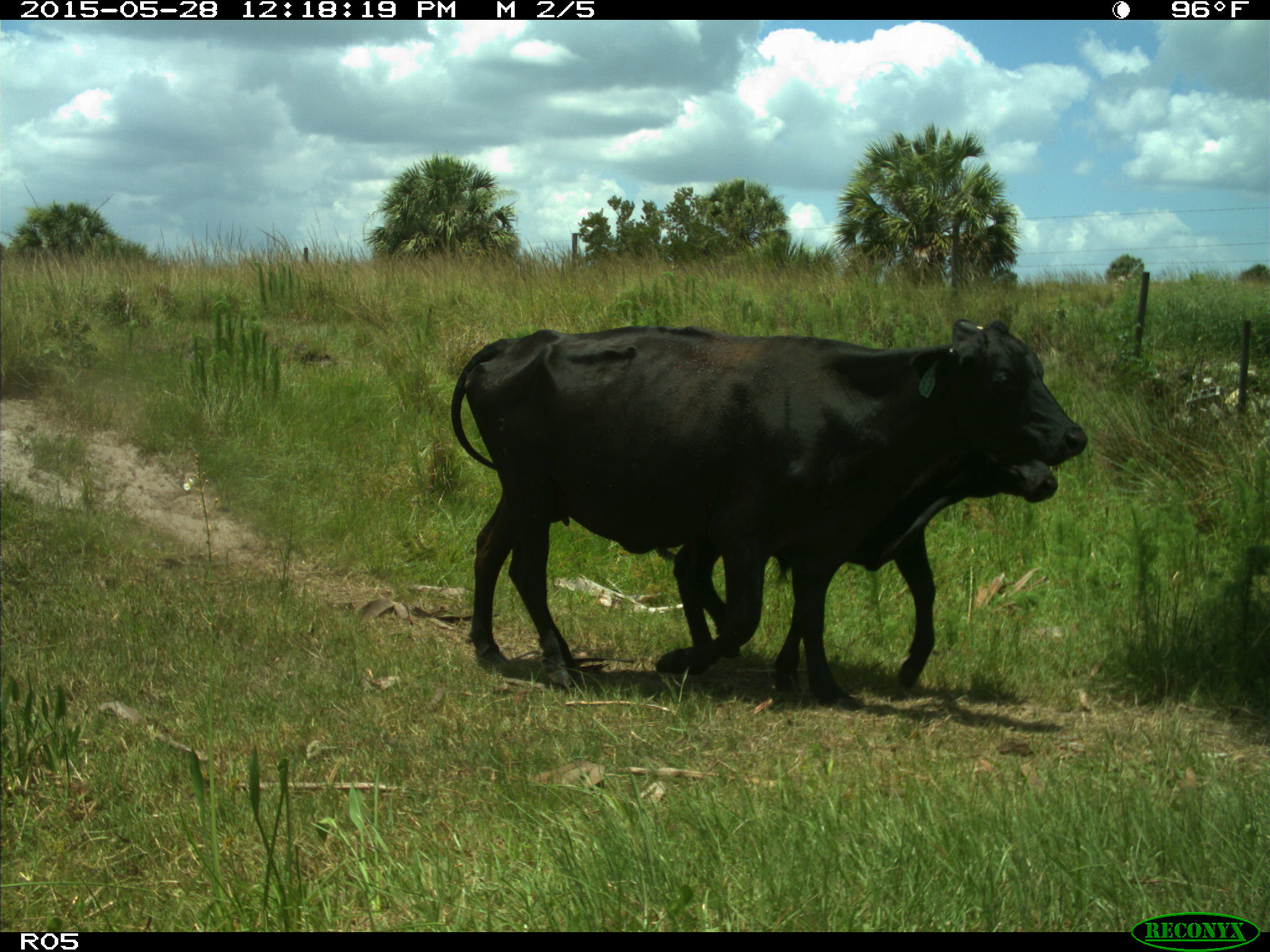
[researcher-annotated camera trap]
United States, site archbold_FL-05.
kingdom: Animalia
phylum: Chordata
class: Mammalia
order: Artiodactyla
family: Bovidae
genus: Bos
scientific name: Bos taurus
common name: domestic cow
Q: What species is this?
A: Bos taurus (domestic cow).